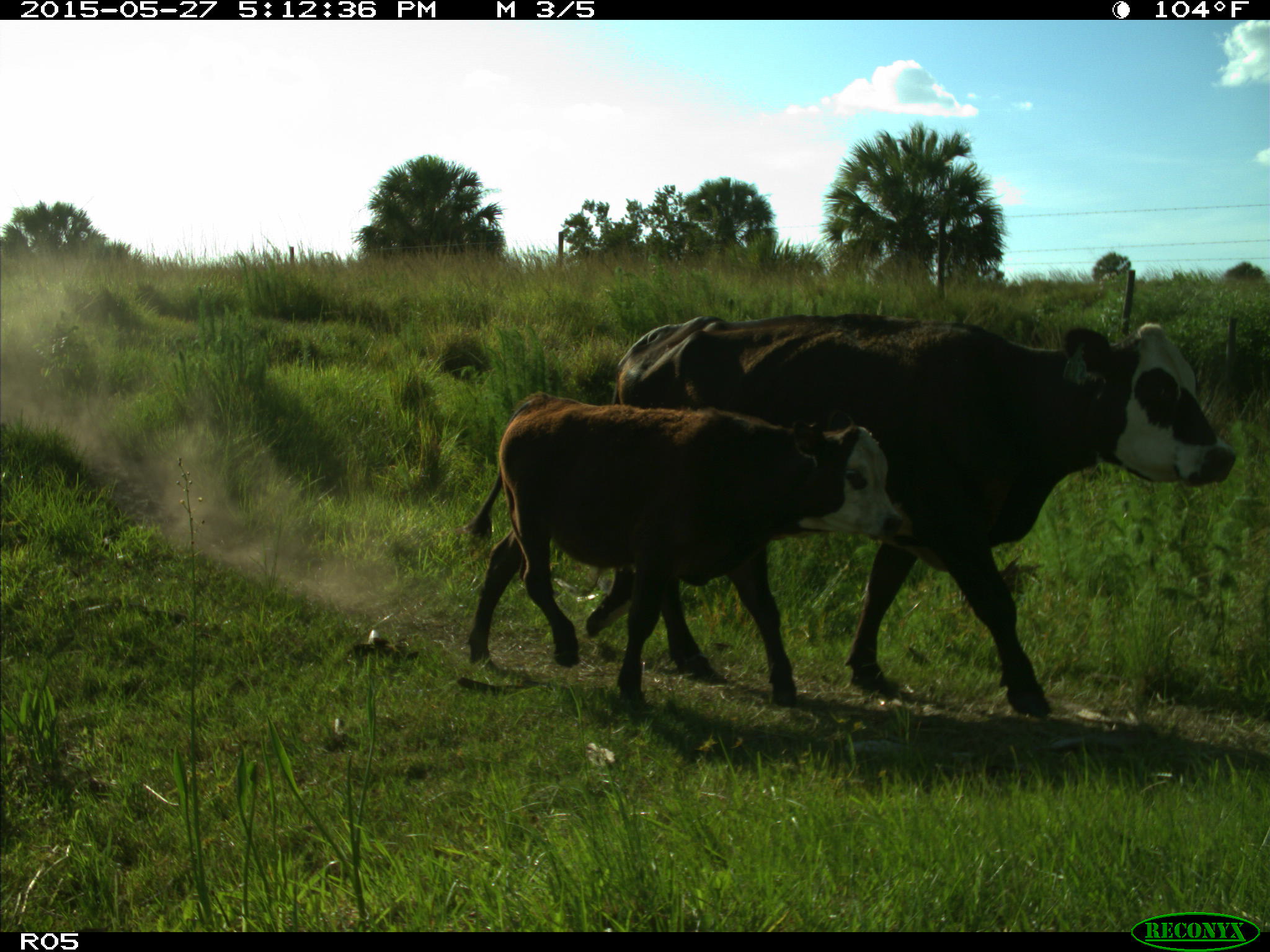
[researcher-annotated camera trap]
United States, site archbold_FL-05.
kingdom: Animalia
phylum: Chordata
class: Mammalia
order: Artiodactyla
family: Bovidae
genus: Bos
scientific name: Bos taurus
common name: domestic cow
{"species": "Bos taurus (domestic cow)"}